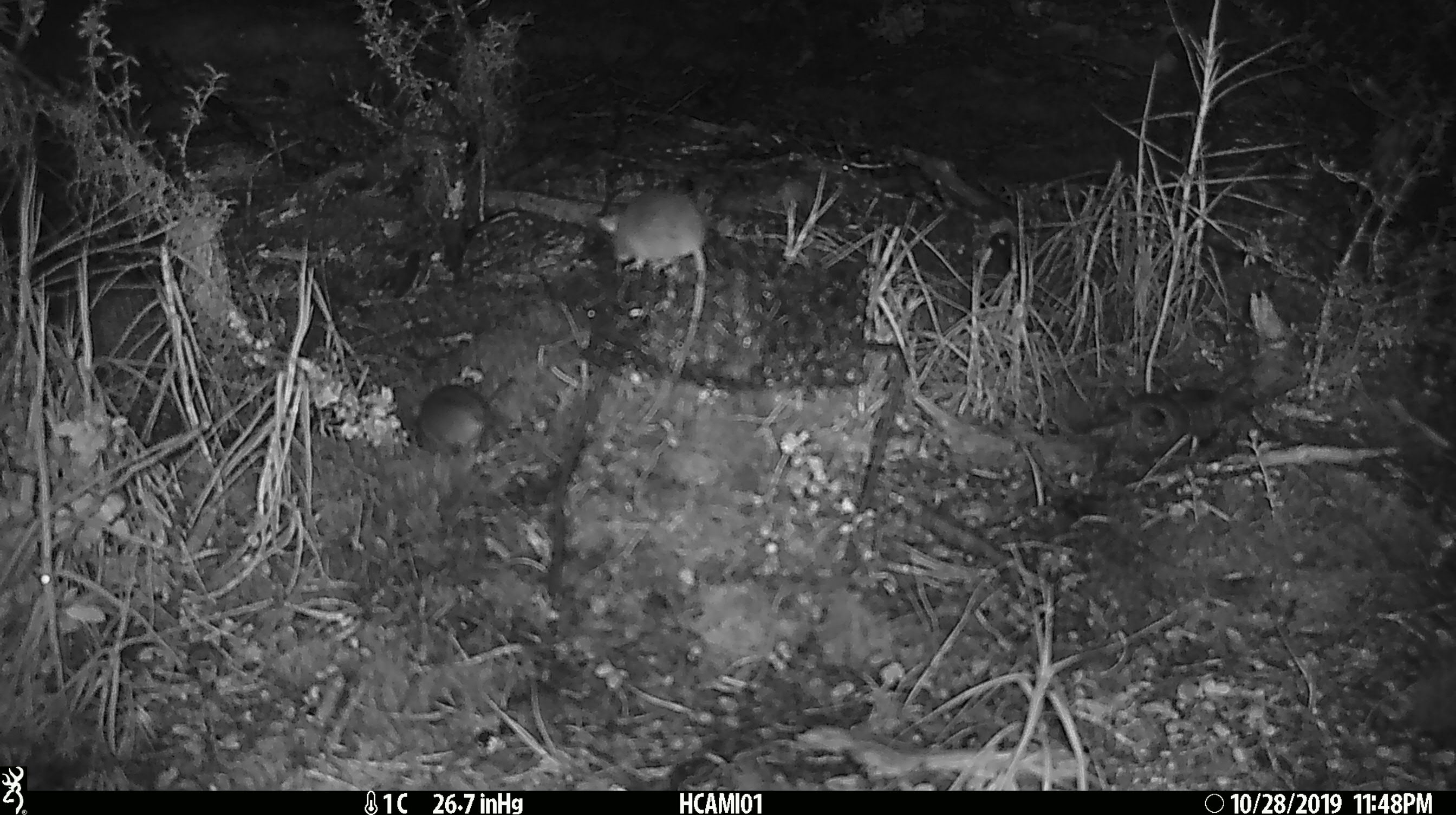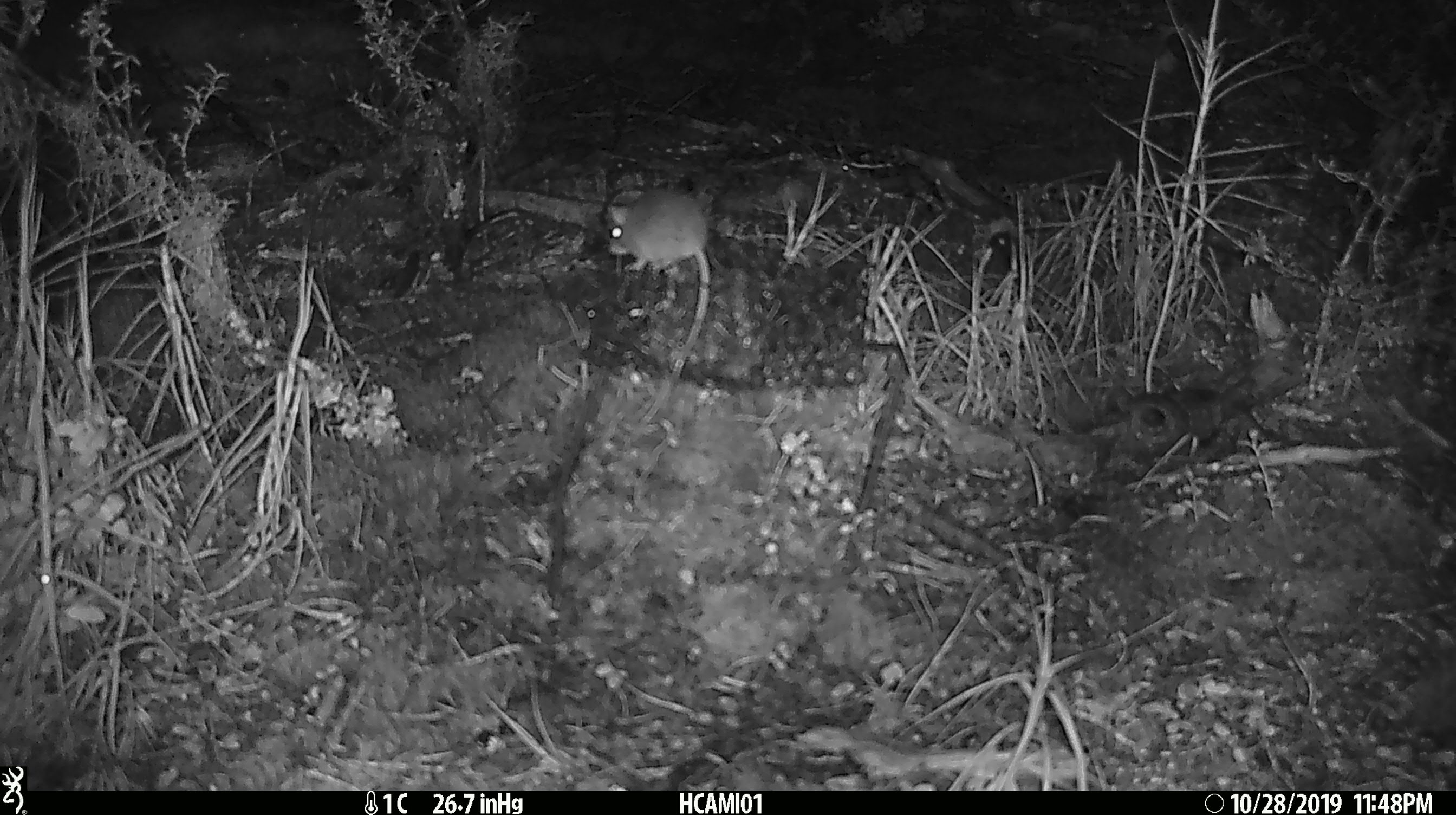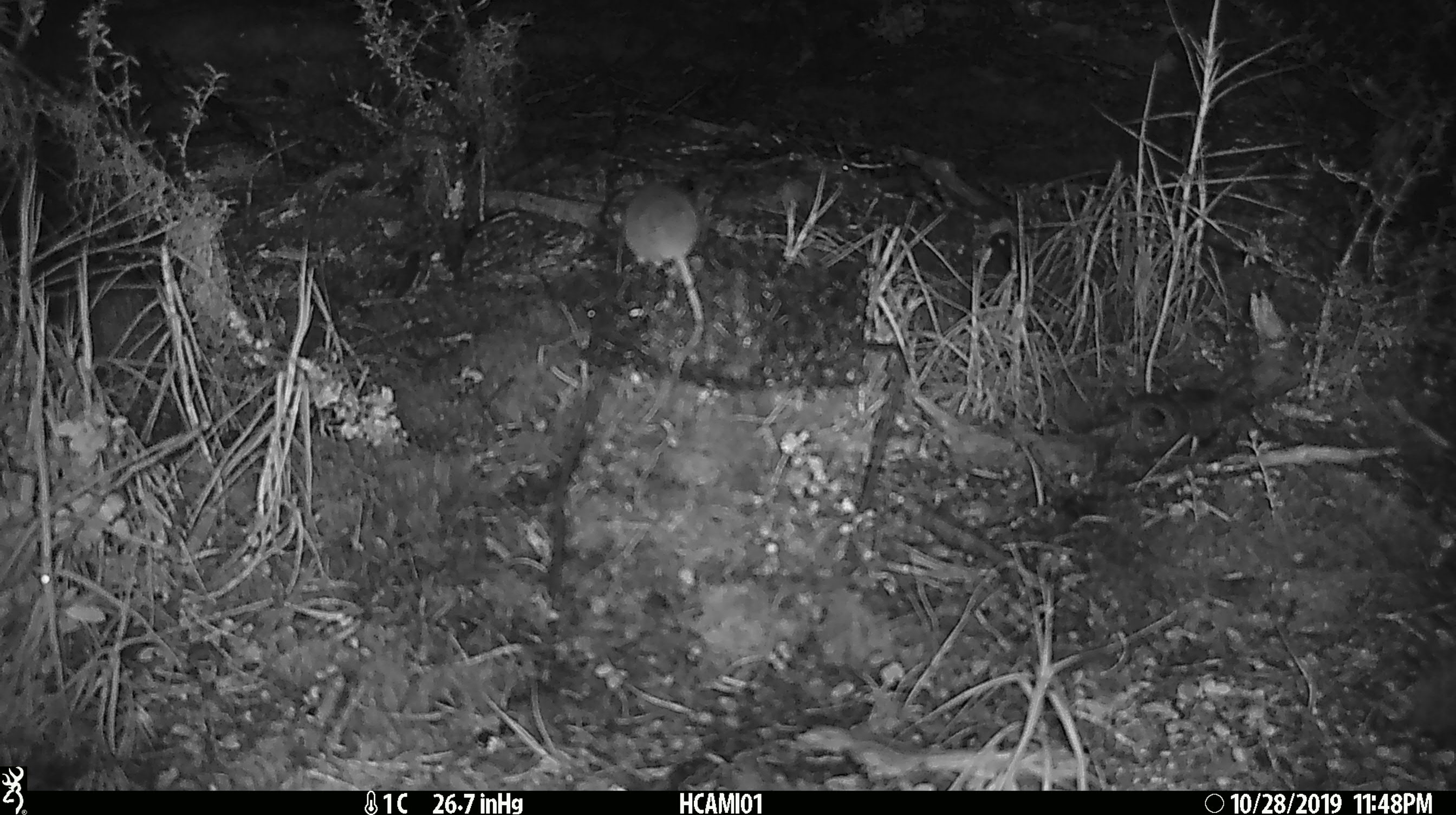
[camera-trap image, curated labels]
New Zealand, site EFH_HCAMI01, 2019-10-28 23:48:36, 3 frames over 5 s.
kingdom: Animalia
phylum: Chordata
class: Mammalia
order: Rodentia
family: Muridae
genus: Mus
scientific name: Mus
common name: mouse